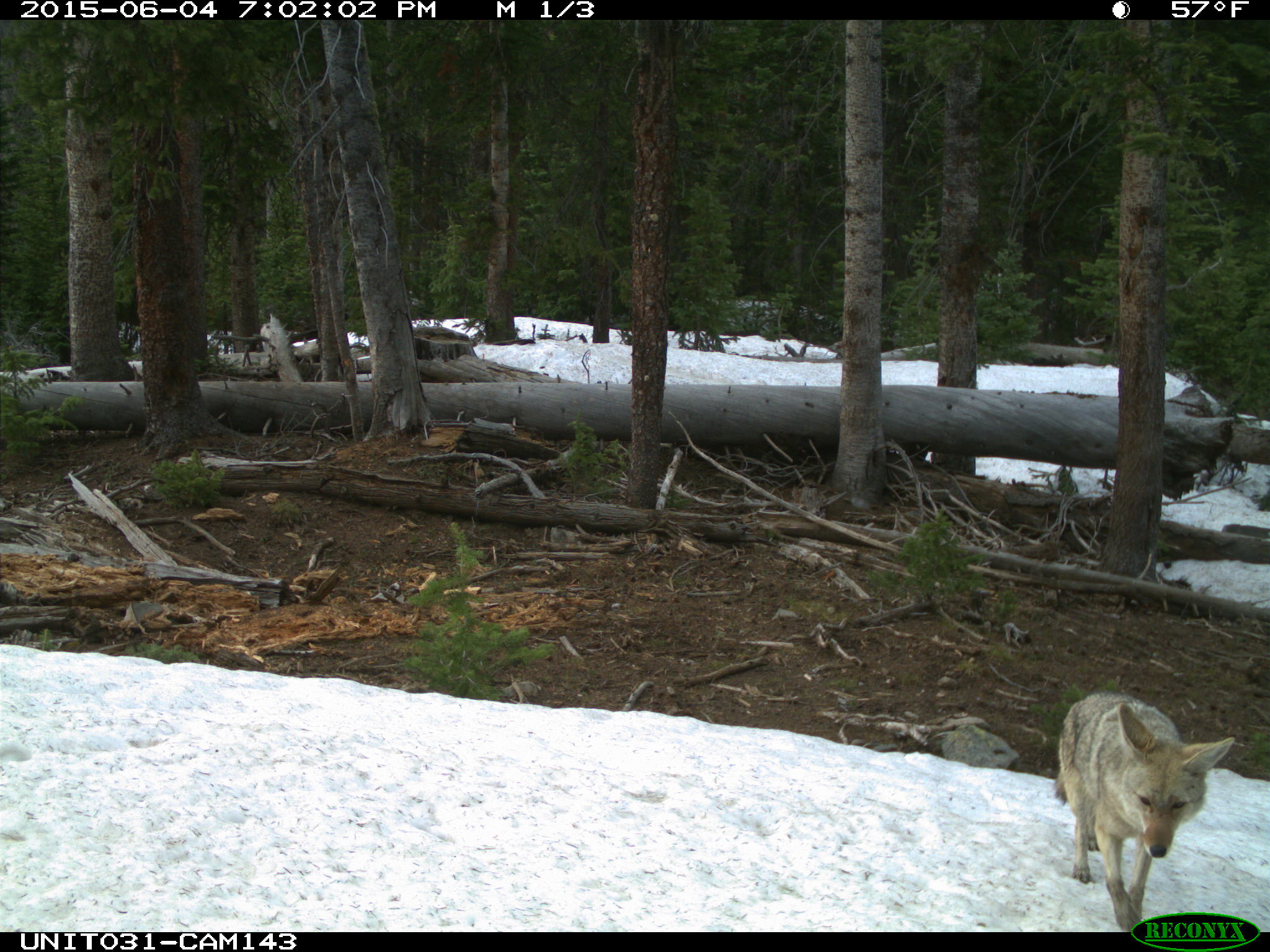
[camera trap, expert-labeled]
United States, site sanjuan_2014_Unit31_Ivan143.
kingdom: Animalia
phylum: Chordata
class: Mammalia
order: Carnivora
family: Canidae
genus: Canis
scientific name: Canis latrans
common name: coyote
Canis latrans (coyote).